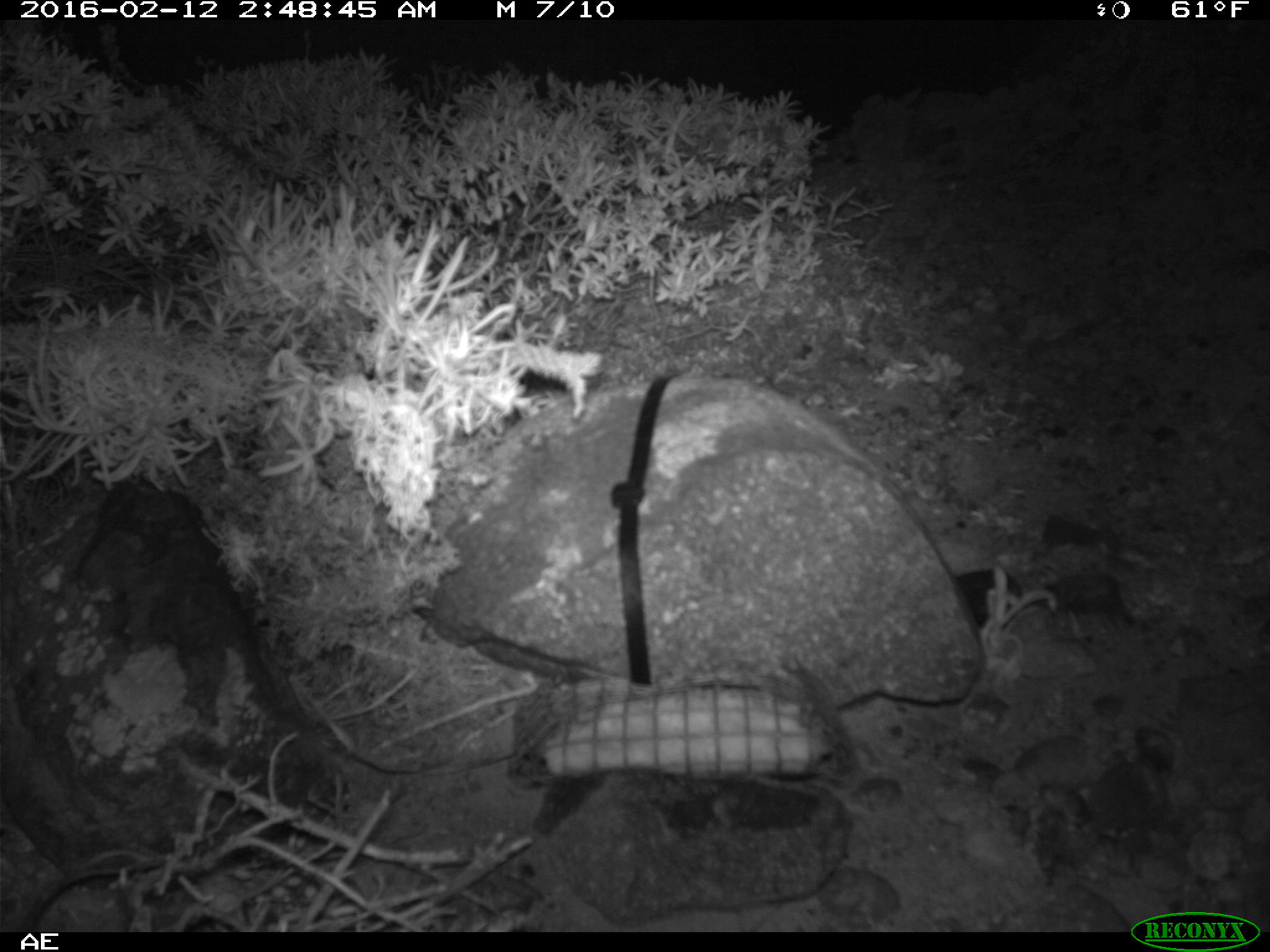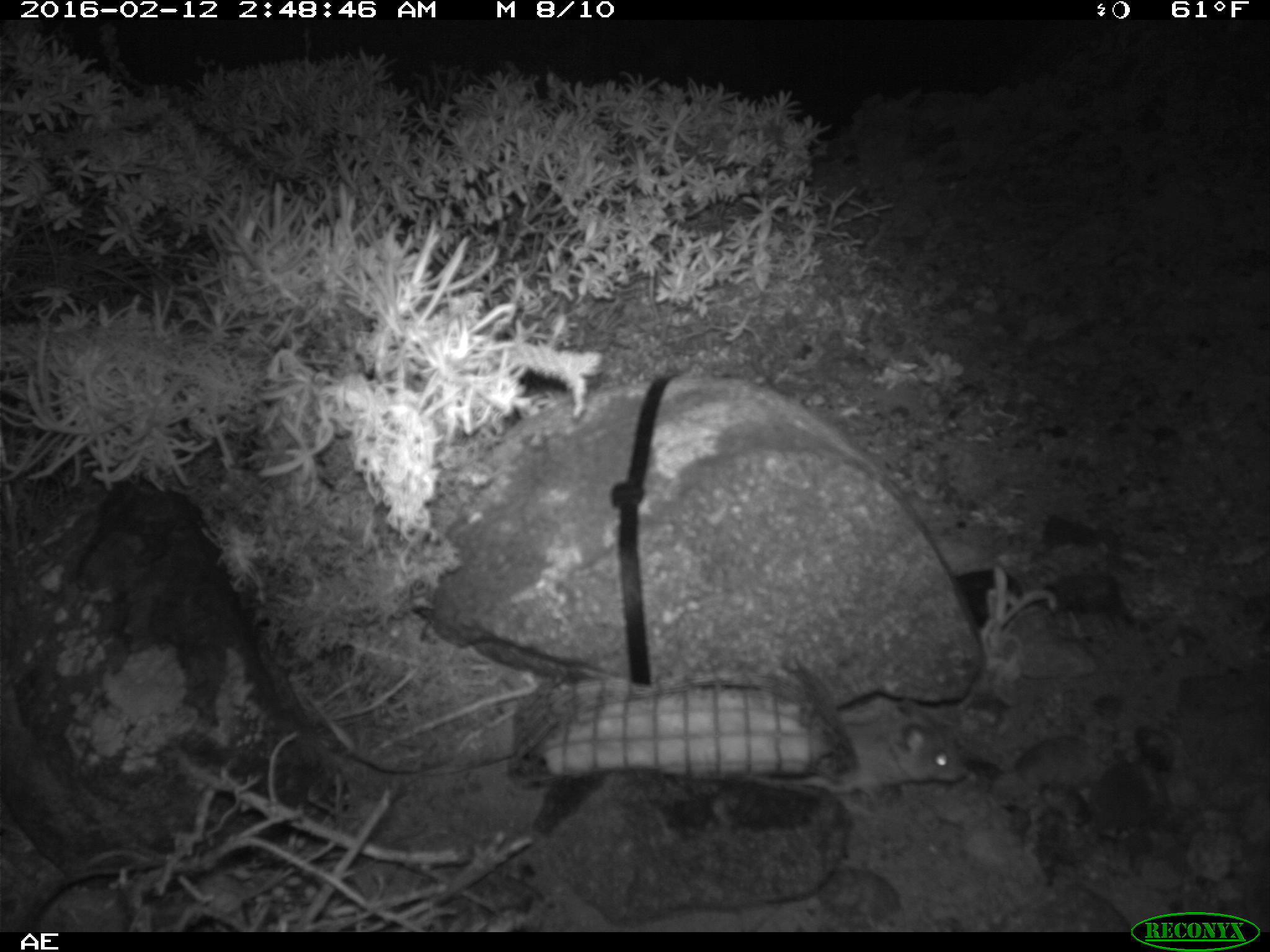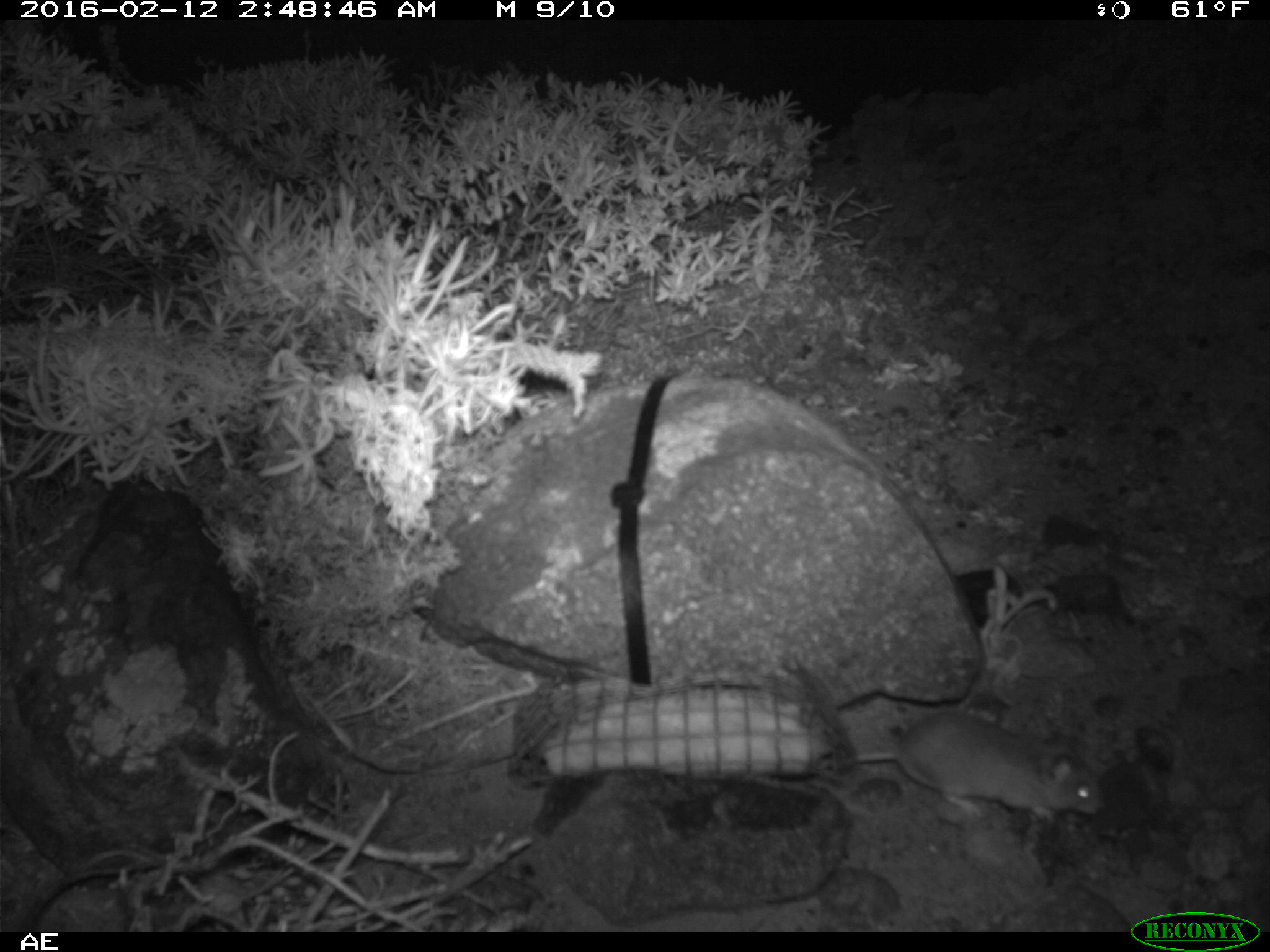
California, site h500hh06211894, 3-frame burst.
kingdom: Animalia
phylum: Chordata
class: Mammalia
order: Rodentia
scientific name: Rodentia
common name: rodent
Rodent (Rodentia).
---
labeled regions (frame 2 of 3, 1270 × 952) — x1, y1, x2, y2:
rodent: 786, 699, 969, 798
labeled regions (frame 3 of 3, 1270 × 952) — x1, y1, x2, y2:
rodent: 850, 708, 1108, 818